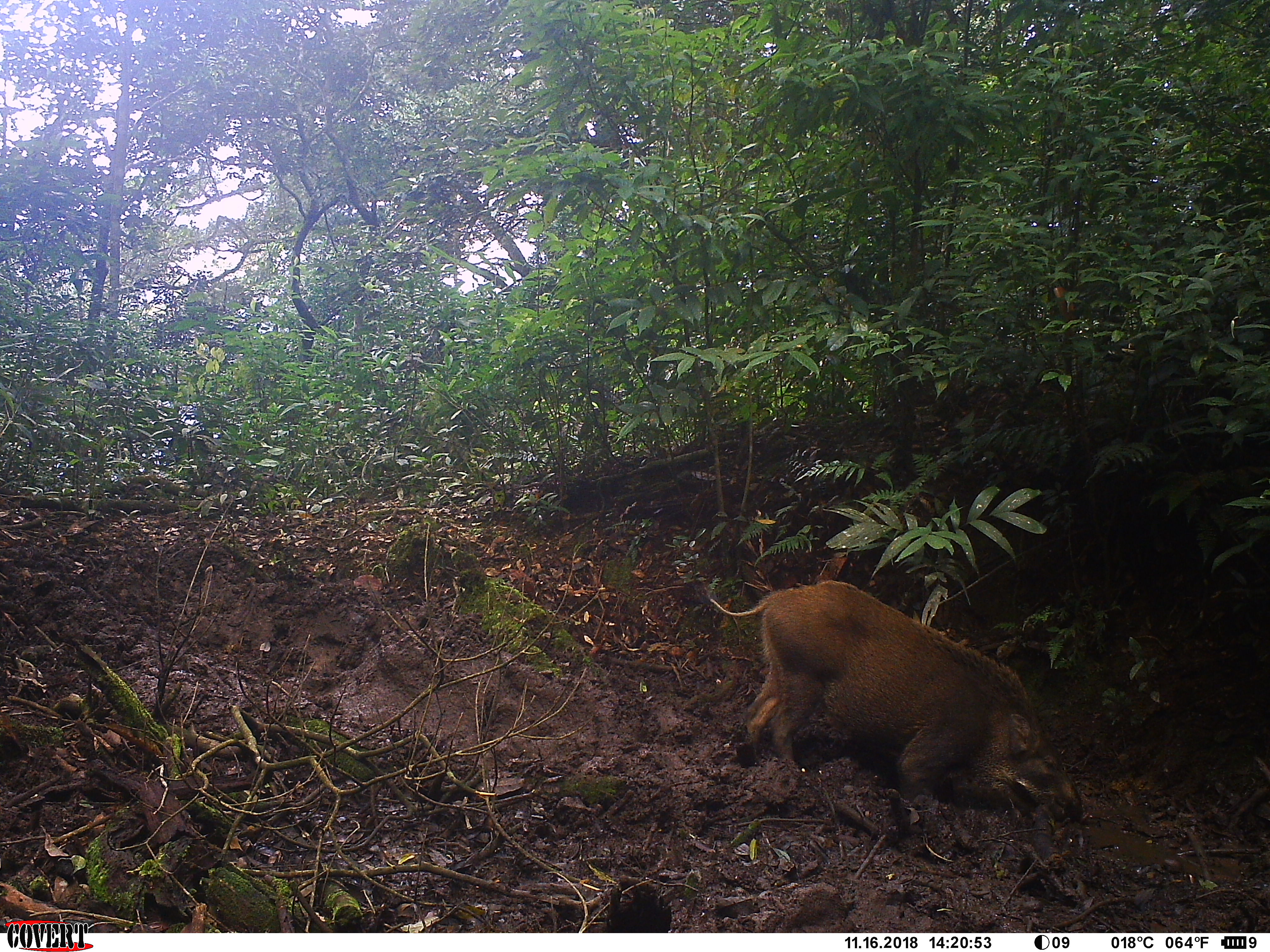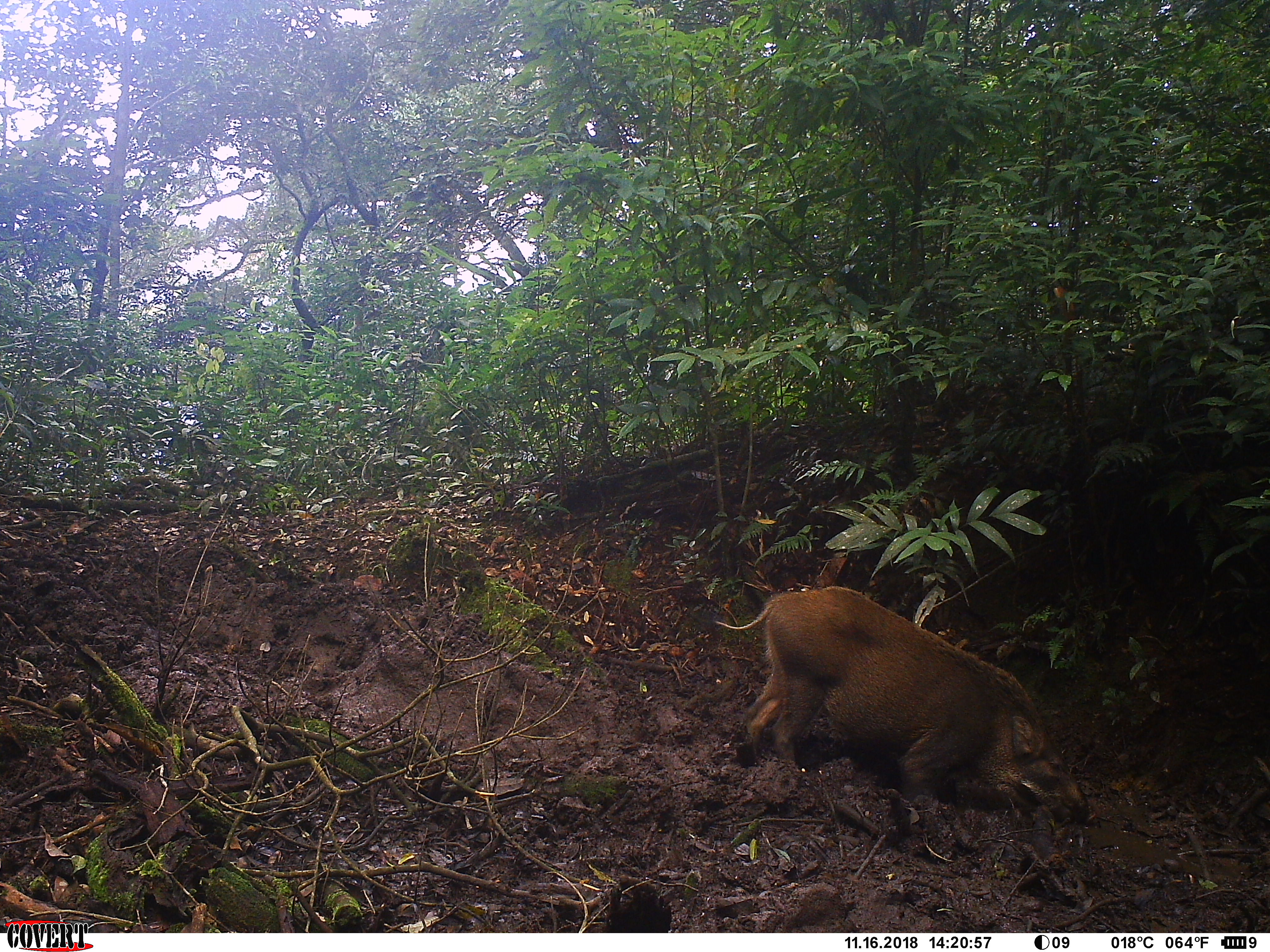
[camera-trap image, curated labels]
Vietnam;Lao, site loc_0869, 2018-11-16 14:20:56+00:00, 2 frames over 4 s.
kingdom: Animalia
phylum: Chordata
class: Mammalia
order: Artiodactyla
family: Suidae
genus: Sus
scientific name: Sus scrofa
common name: eurasian wild pig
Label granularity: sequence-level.